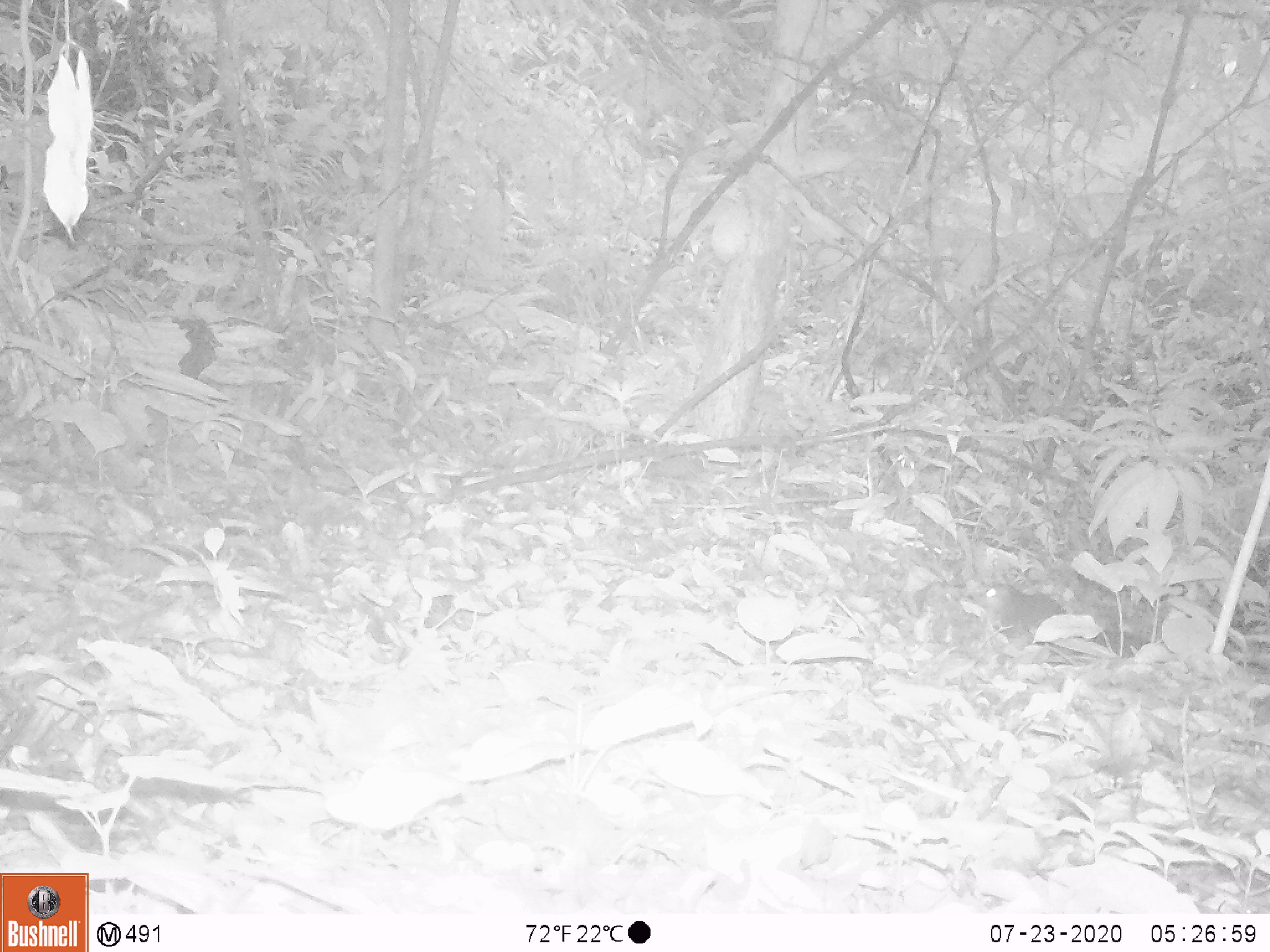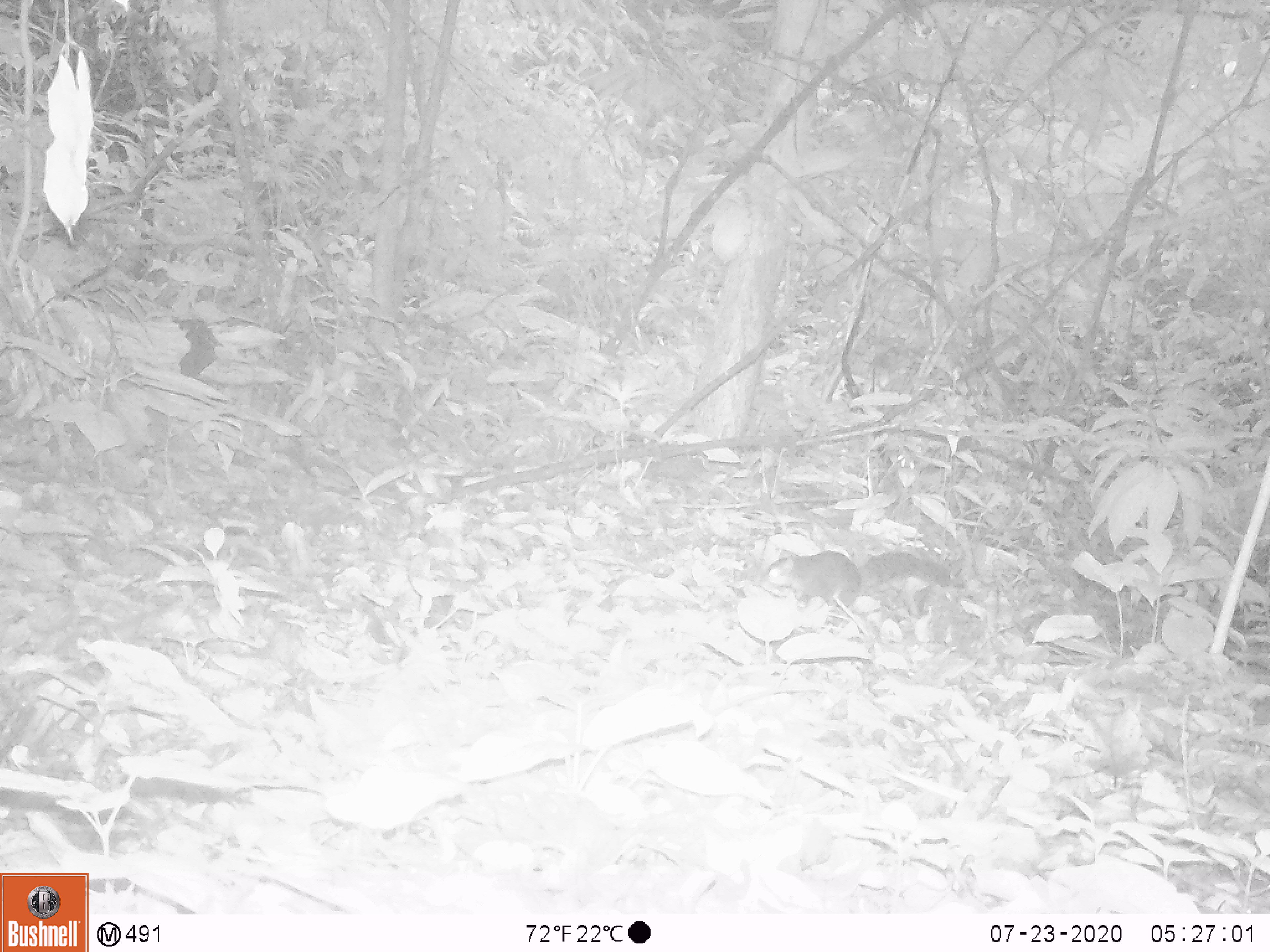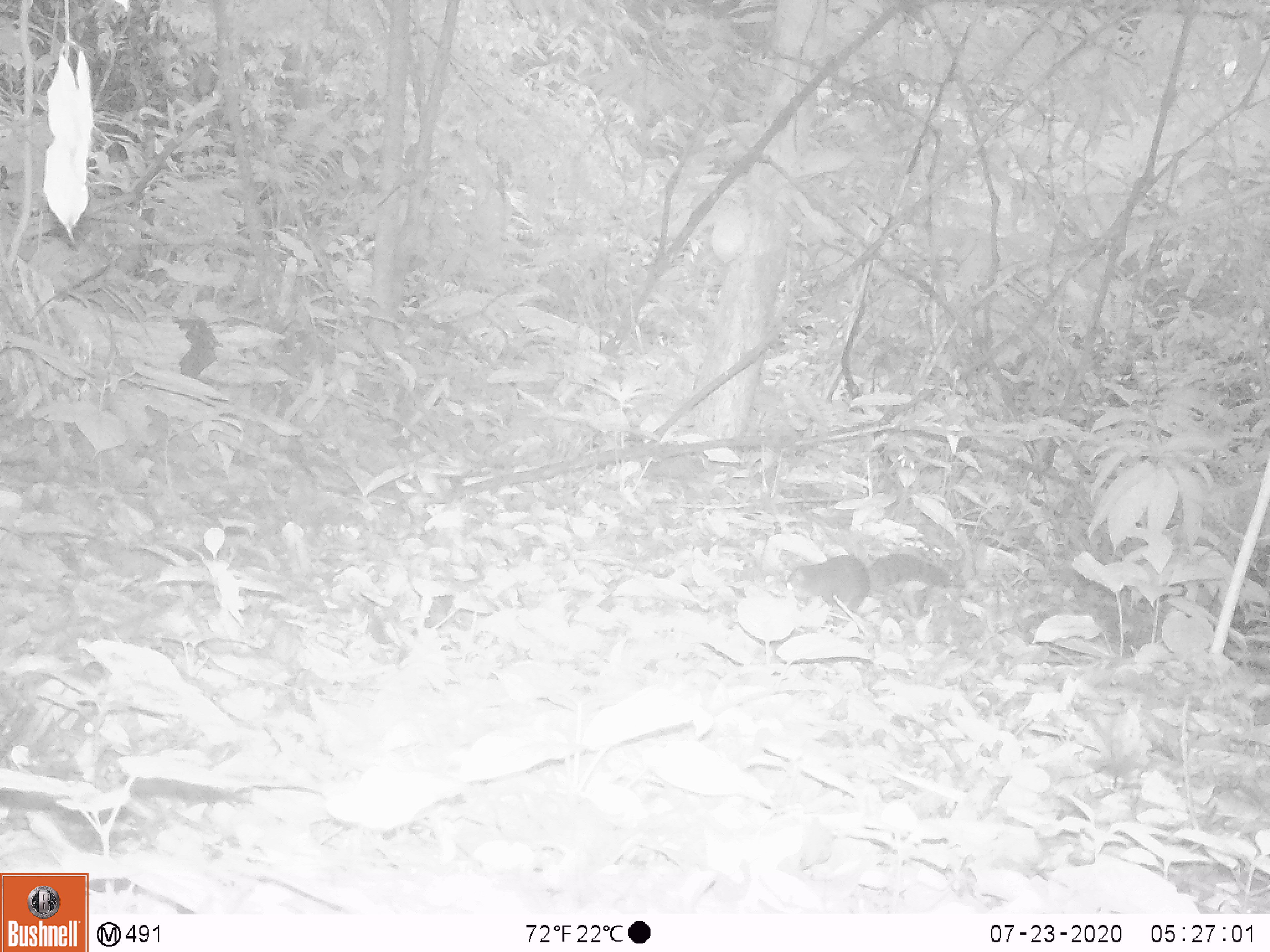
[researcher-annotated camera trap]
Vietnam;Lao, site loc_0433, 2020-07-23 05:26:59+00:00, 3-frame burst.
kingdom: Animalia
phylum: Chordata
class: Mammalia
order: Rodentia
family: Sciuridae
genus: Callosciurus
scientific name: Callosciurus erythraeus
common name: pallas's squirrel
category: pallass squirrel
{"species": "pallass squirrel (pallas's squirrel) (Callosciurus erythraeus)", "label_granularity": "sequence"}